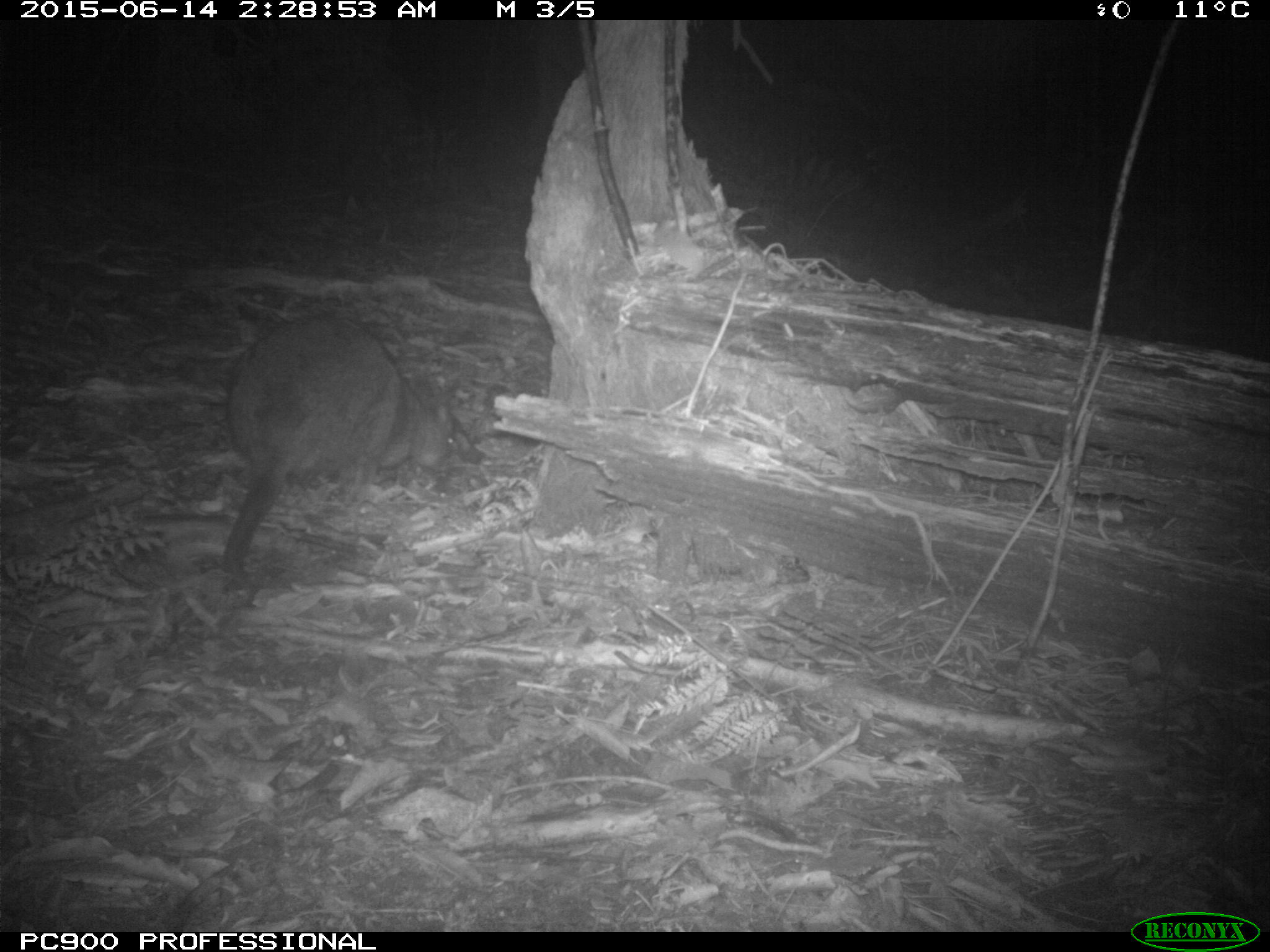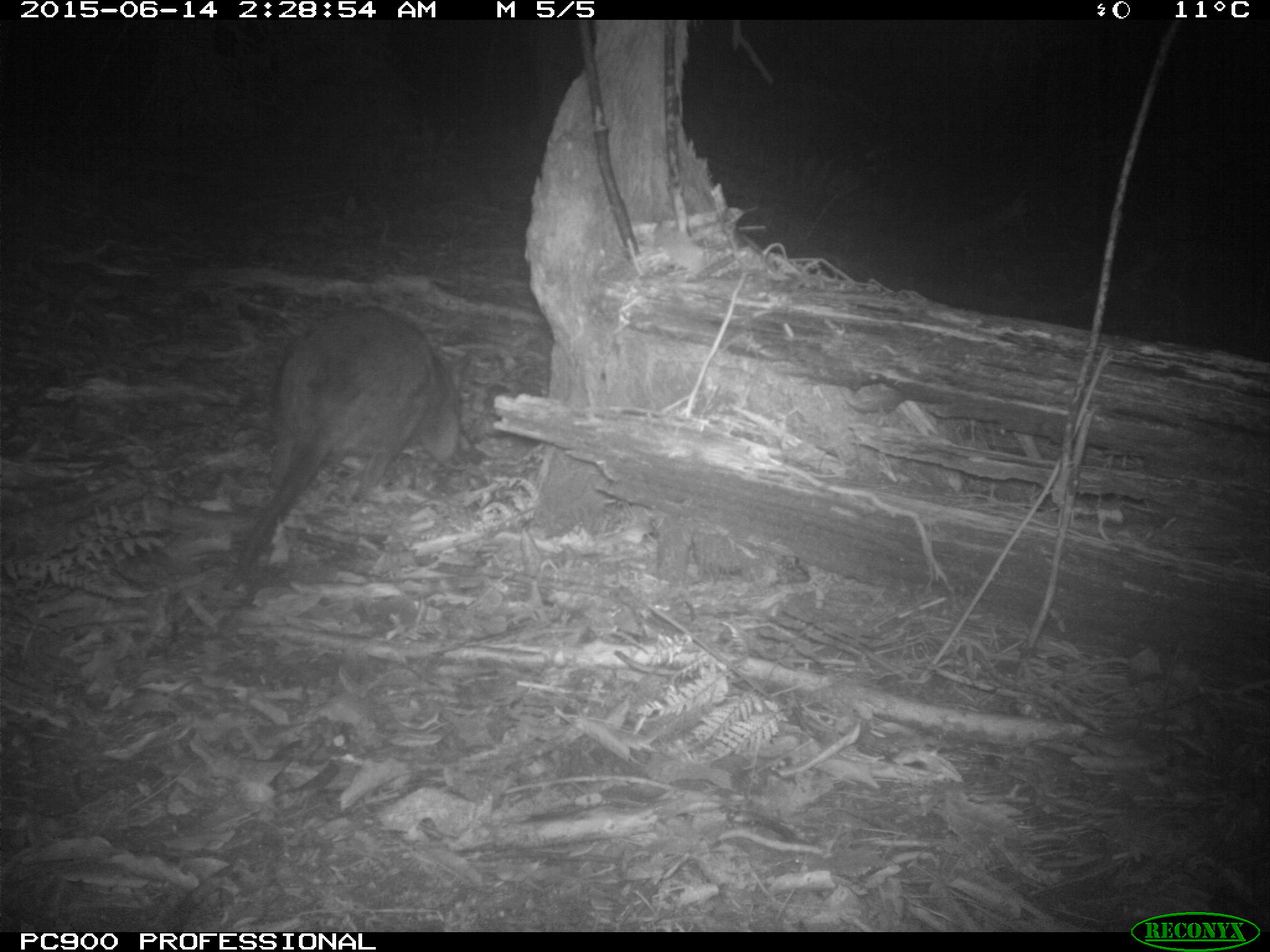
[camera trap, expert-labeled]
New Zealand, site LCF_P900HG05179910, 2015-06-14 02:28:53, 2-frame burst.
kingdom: Animalia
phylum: Chordata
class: Mammalia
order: Diprotodontia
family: Macropodidae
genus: Notamacropus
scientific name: Notamacropus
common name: wallaby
Wallaby (Notamacropus).